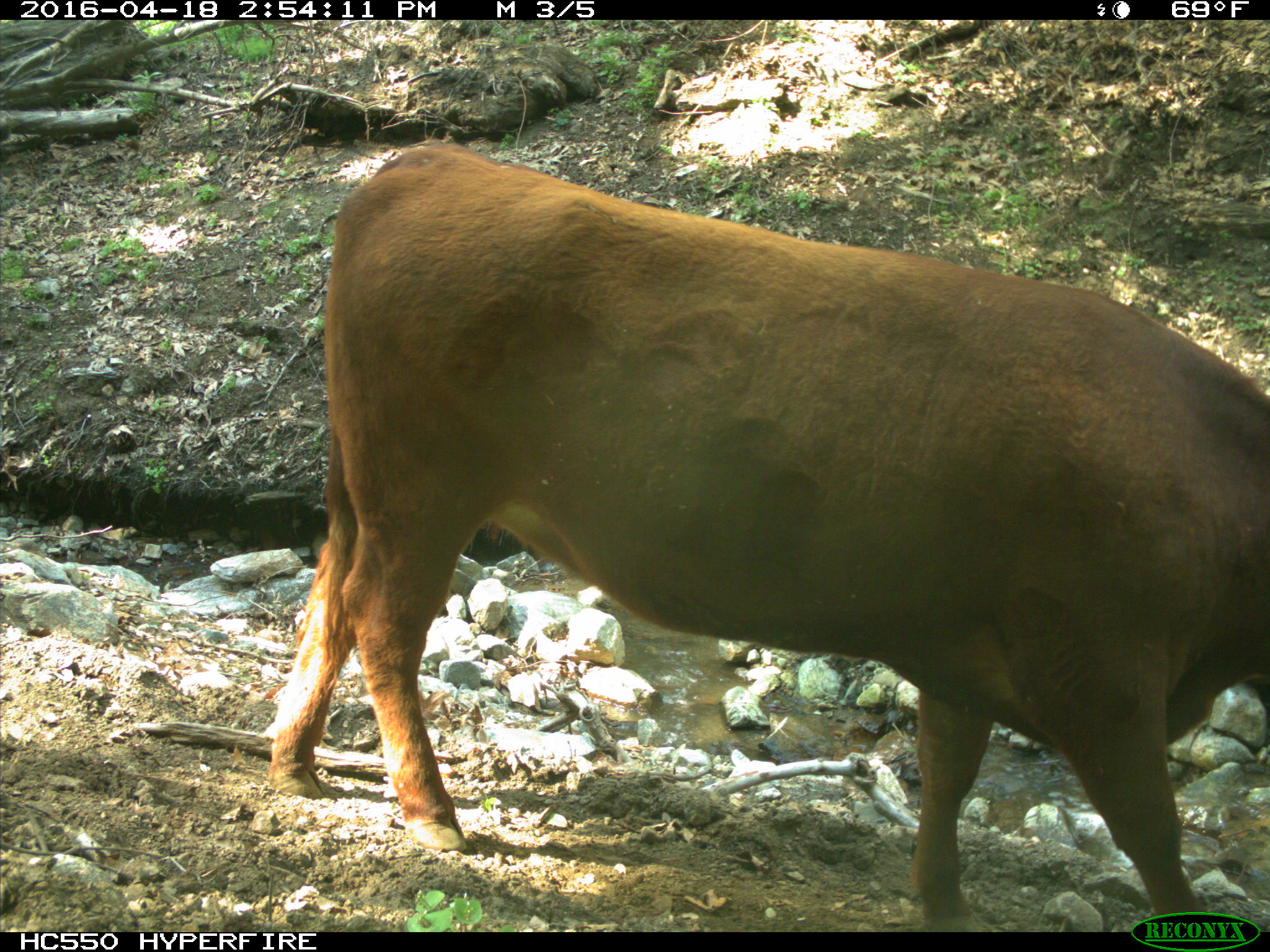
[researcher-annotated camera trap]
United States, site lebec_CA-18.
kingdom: Animalia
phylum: Chordata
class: Mammalia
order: Artiodactyla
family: Bovidae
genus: Bos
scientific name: Bos taurus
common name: domestic cow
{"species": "Bos taurus (domestic cow)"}